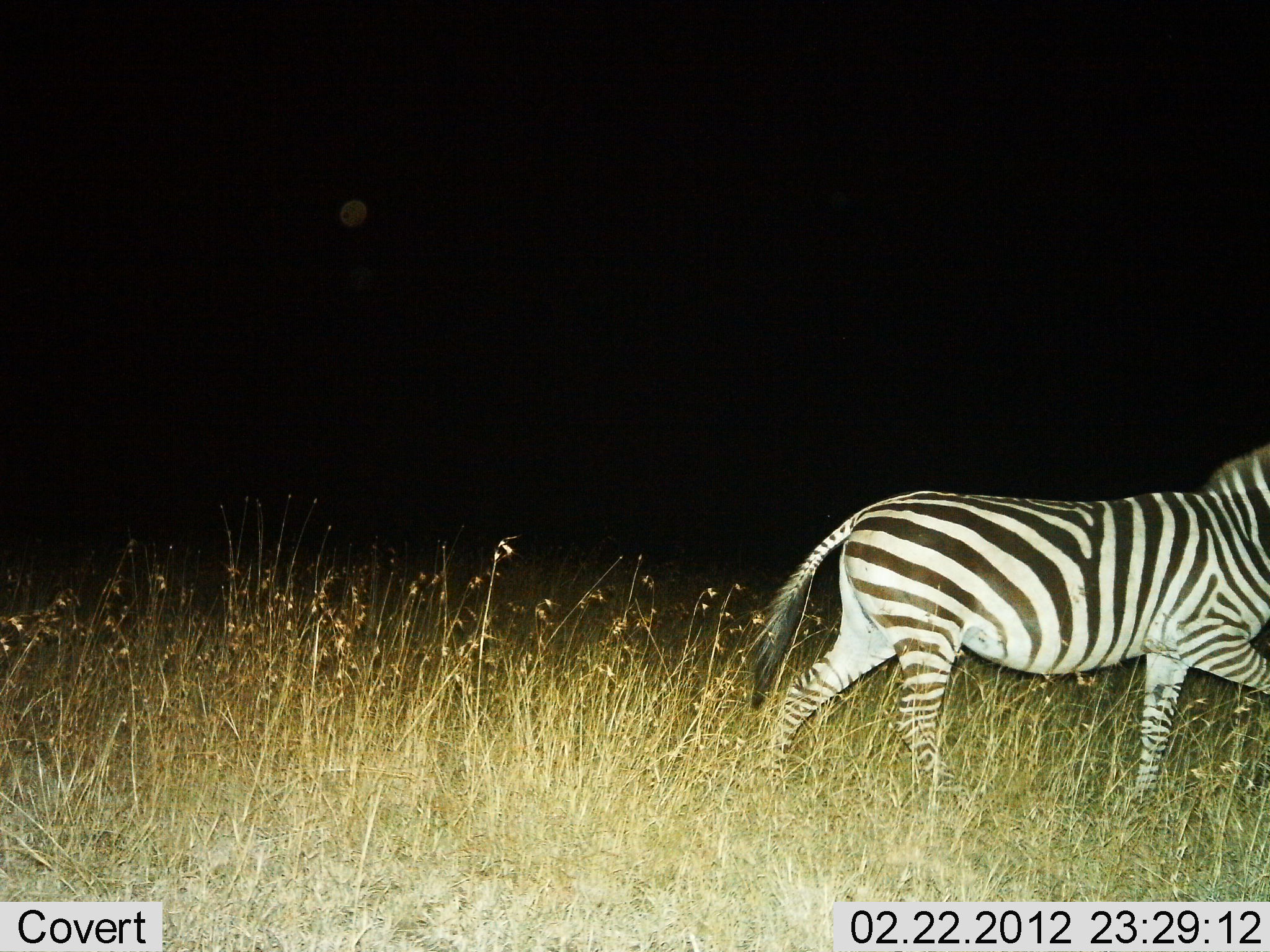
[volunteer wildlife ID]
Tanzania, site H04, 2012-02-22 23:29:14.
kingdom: Animalia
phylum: Chordata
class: Mammalia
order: Perissodactyla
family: Equidae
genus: Equus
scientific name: Equus quagga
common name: plains zebra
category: zebra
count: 1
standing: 4%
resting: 0%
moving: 96%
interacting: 0%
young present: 0%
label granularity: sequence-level